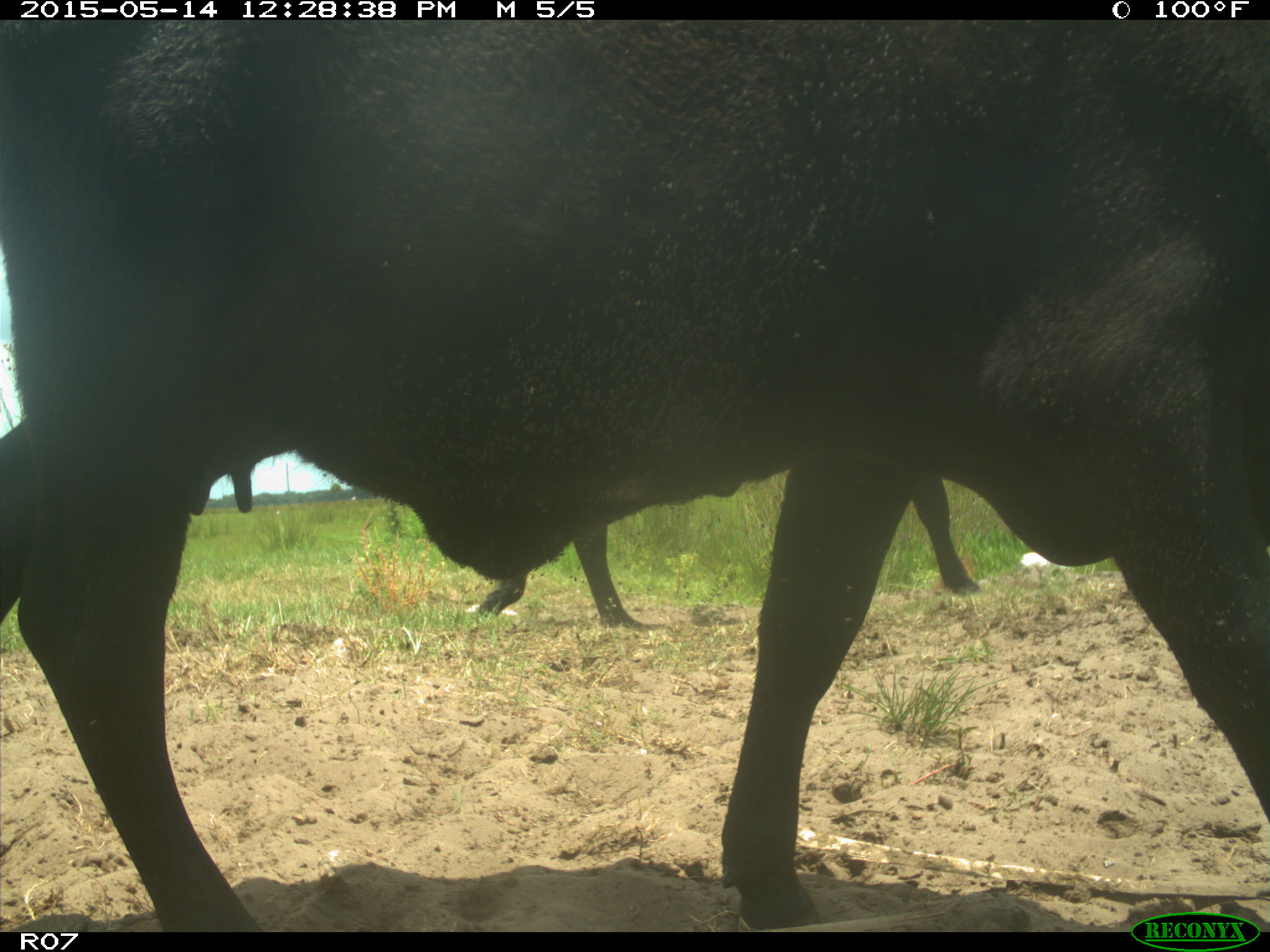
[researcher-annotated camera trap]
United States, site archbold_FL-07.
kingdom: Animalia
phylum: Chordata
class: Mammalia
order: Artiodactyla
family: Bovidae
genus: Bos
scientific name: Bos taurus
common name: domestic cow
Bos taurus (domestic cow).